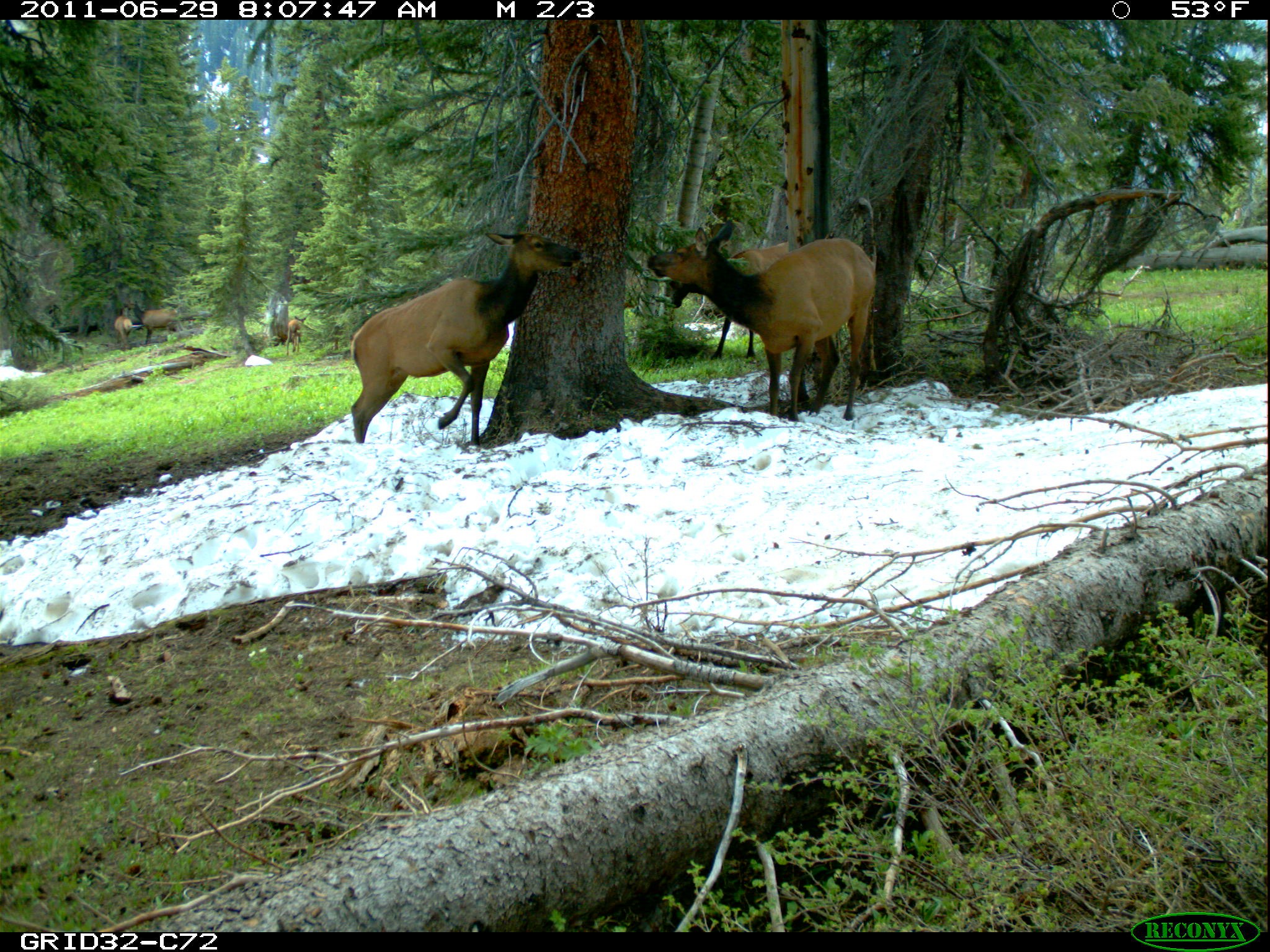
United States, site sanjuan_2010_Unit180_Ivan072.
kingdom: Animalia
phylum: Chordata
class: Mammalia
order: Artiodactyla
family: Cervidae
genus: Cervus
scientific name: Cervus elaphus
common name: red deer